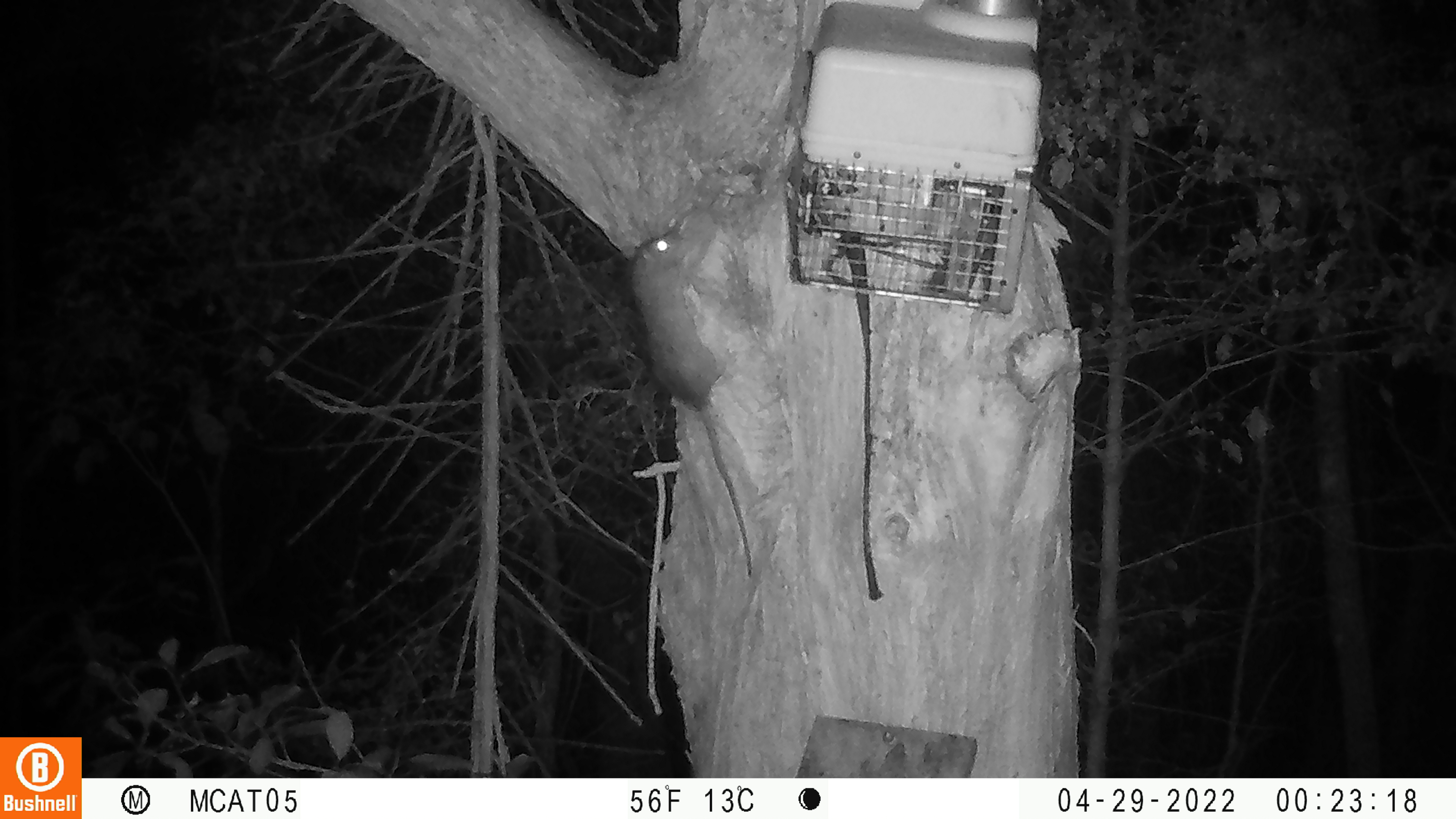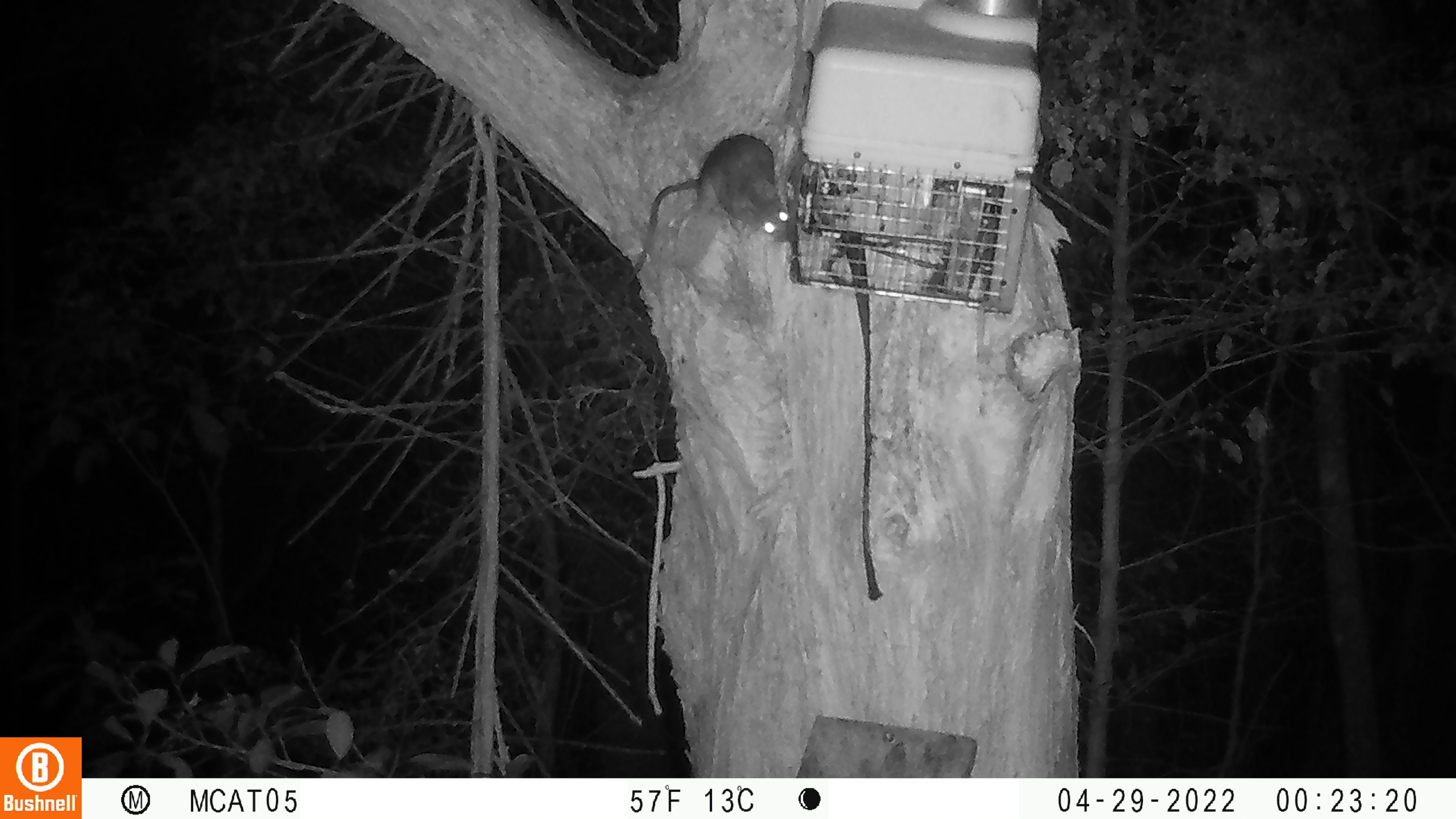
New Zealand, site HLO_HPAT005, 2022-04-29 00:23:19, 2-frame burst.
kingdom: Animalia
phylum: Chordata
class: Mammalia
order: Rodentia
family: Muridae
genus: Rattus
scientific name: Rattus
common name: rat